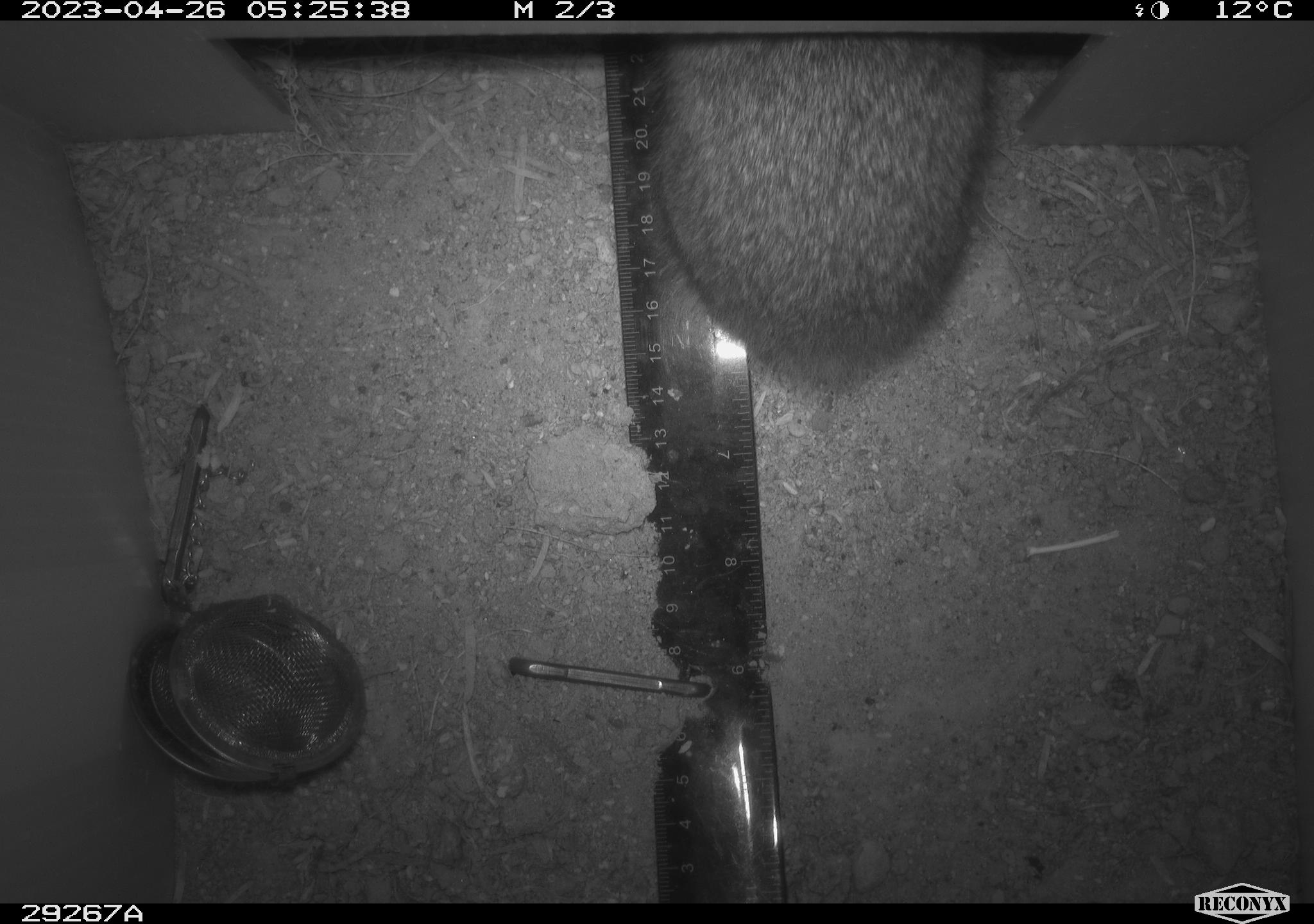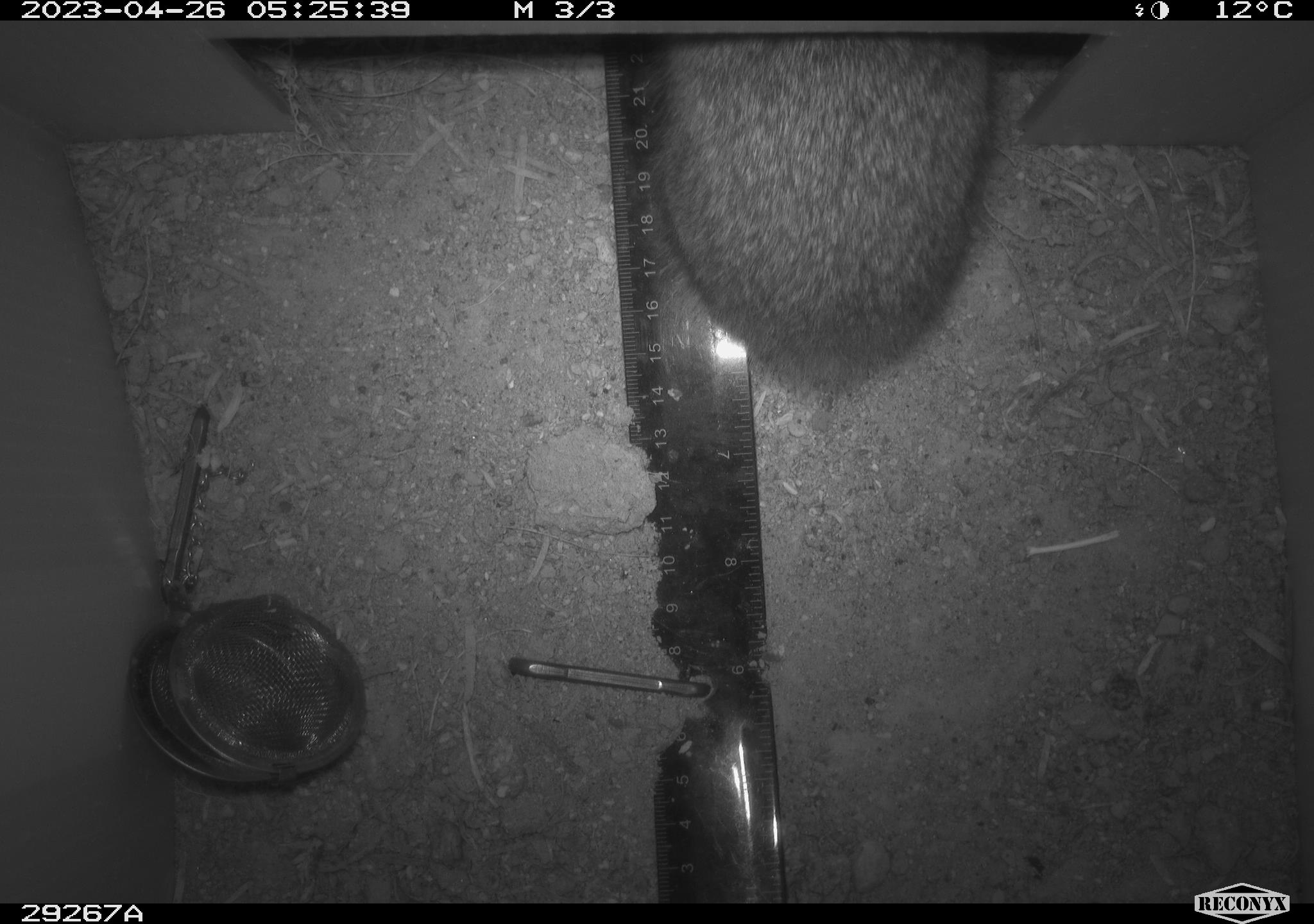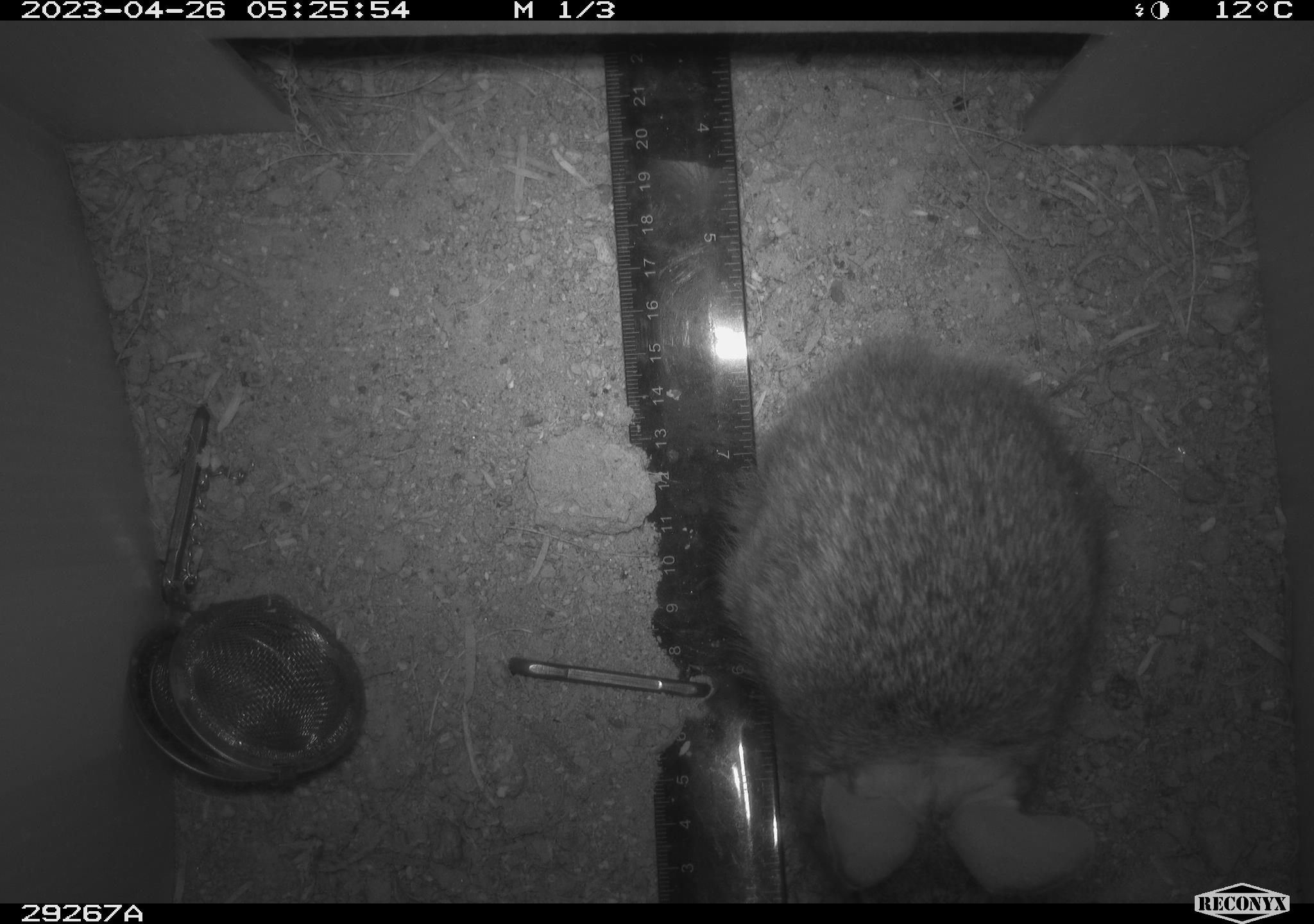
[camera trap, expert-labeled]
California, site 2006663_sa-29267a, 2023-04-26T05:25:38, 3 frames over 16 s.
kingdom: Animalia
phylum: Chordata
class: Mammalia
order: Lagomorpha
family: Leporidae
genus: Sylvilagus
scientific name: Sylvilagus audubonii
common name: desert cottontail